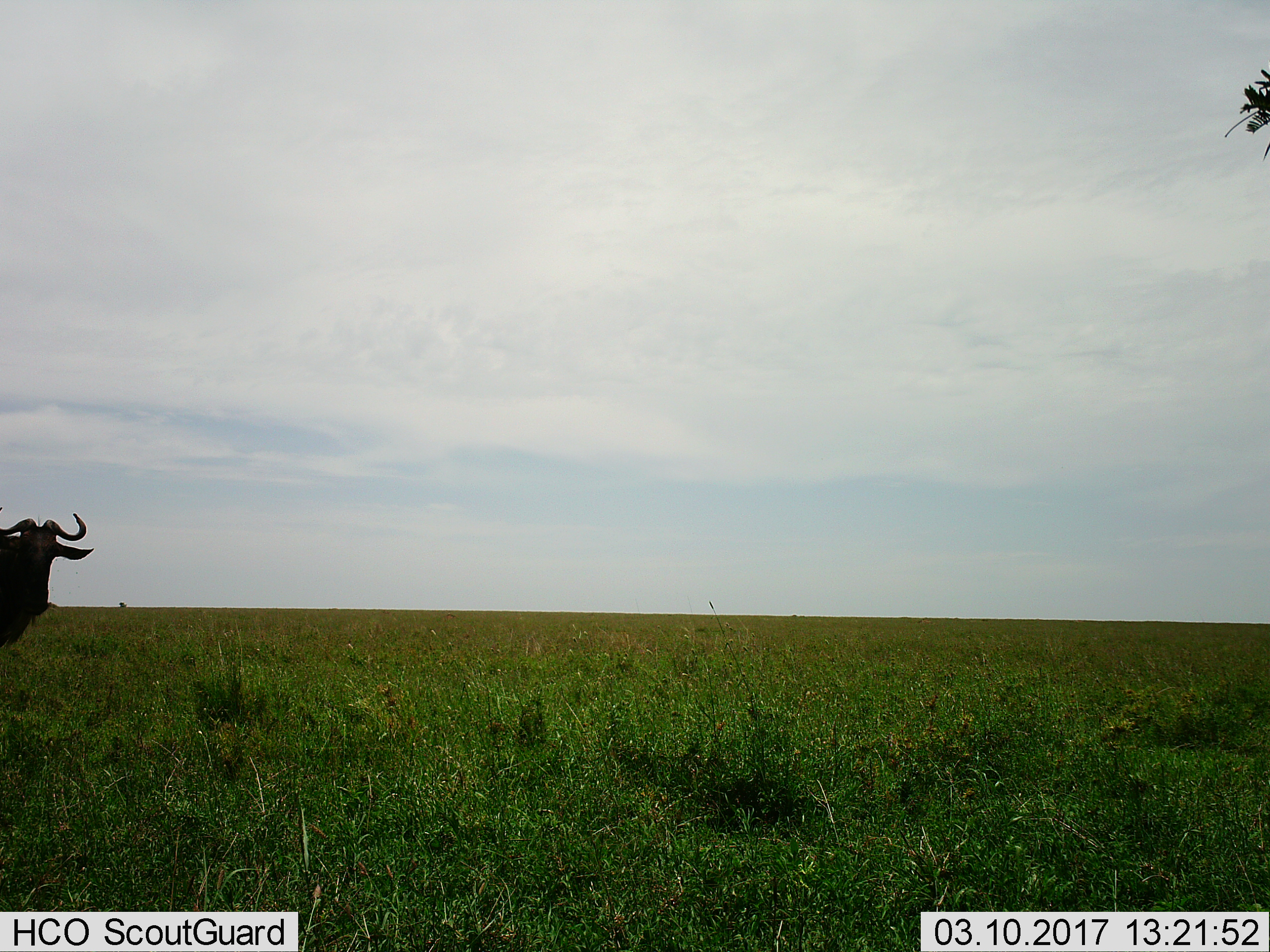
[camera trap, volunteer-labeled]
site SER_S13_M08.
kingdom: Animalia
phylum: Chordata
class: Mammalia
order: Artiodactyla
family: Bovidae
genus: Connochaetes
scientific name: Connochaetes taurinus taurinus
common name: blue wildebeest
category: wildebeestblue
Wildebeestblue (blue wildebeest) (Connochaetes taurinus taurinus), count 1. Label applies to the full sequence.